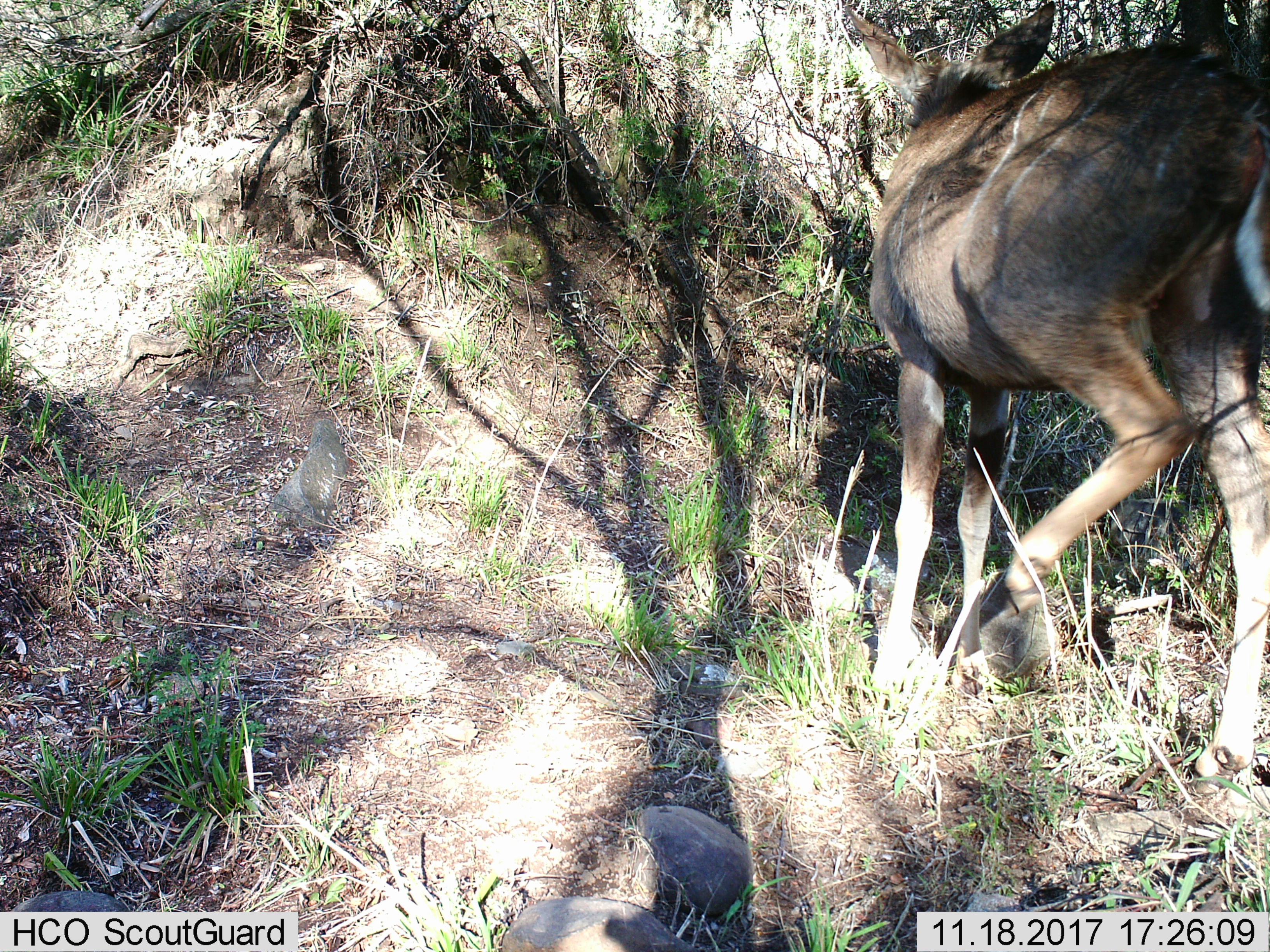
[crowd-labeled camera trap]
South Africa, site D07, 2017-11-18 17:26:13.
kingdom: Animalia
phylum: Chordata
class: Mammalia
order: Artiodactyla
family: Bovidae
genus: Tragelaphus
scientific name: Tragelaphus strepsiceros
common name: greater kudu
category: kudu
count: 1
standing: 11%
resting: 0%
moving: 89%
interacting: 0%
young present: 11%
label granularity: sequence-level